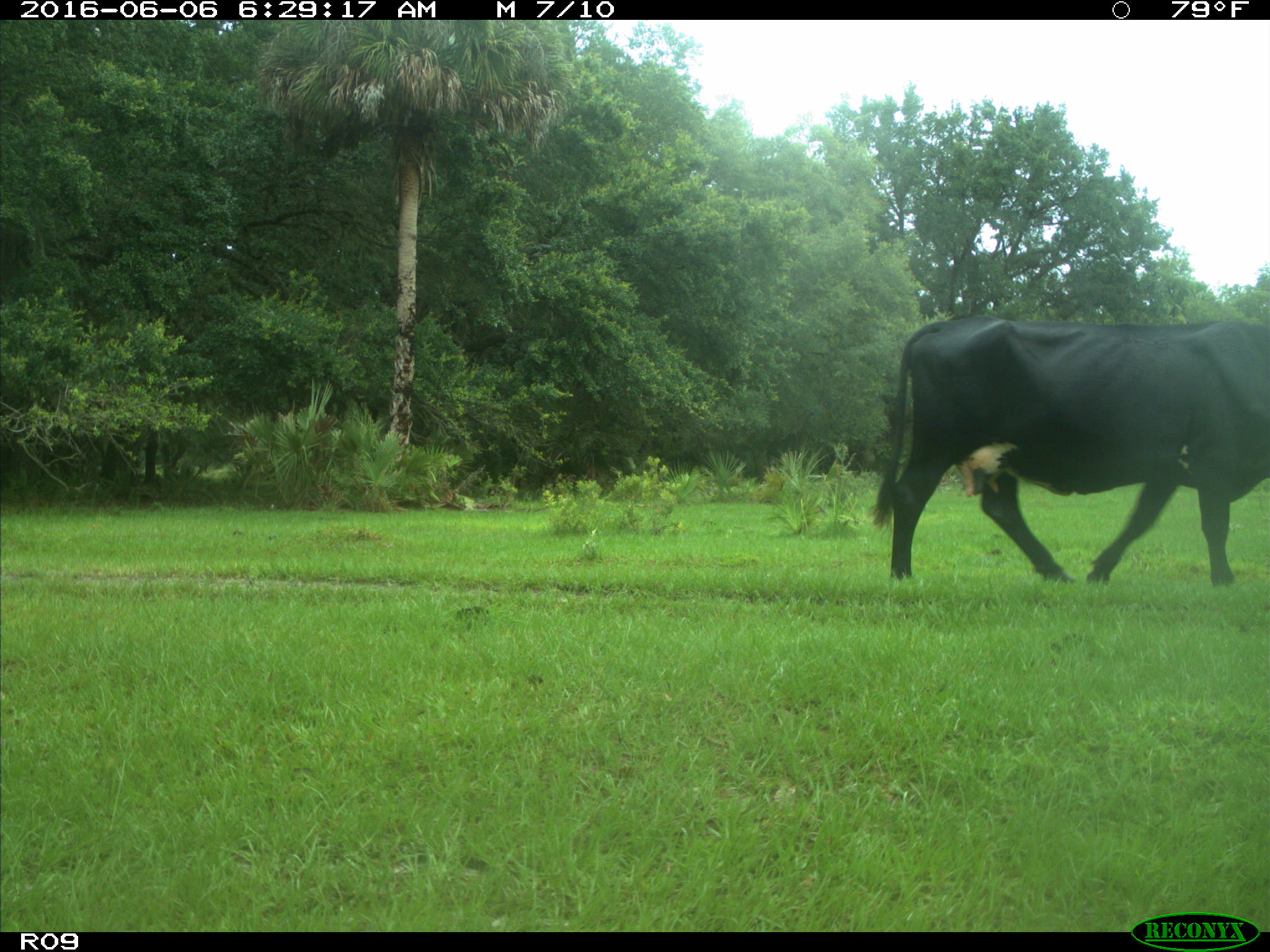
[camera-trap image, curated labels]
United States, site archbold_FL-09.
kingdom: Animalia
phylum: Chordata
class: Mammalia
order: Artiodactyla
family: Bovidae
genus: Bos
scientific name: Bos taurus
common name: domestic cow